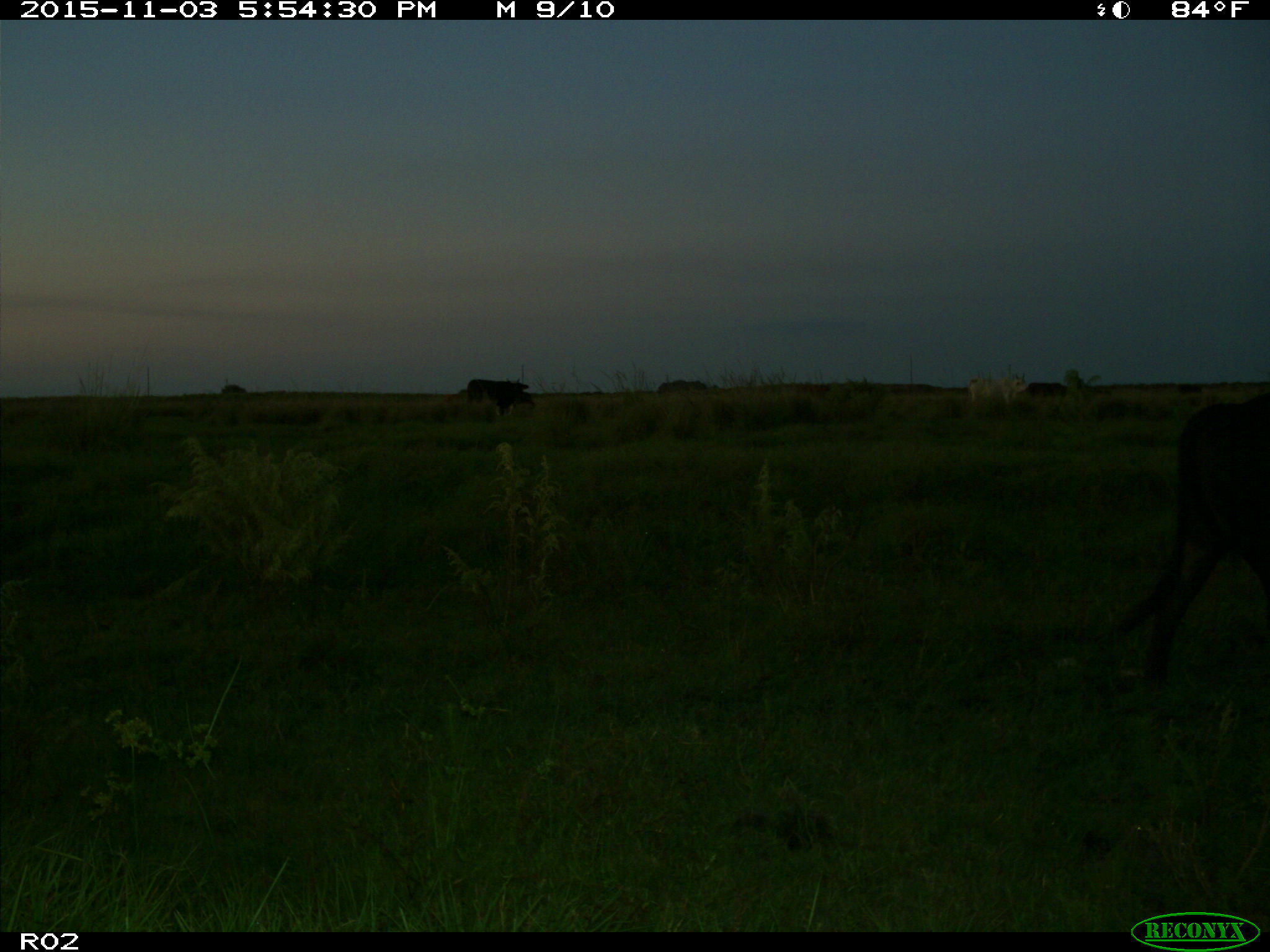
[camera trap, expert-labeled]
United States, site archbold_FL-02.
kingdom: Animalia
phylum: Chordata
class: Mammalia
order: Artiodactyla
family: Bovidae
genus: Bos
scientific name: Bos taurus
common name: domestic cow